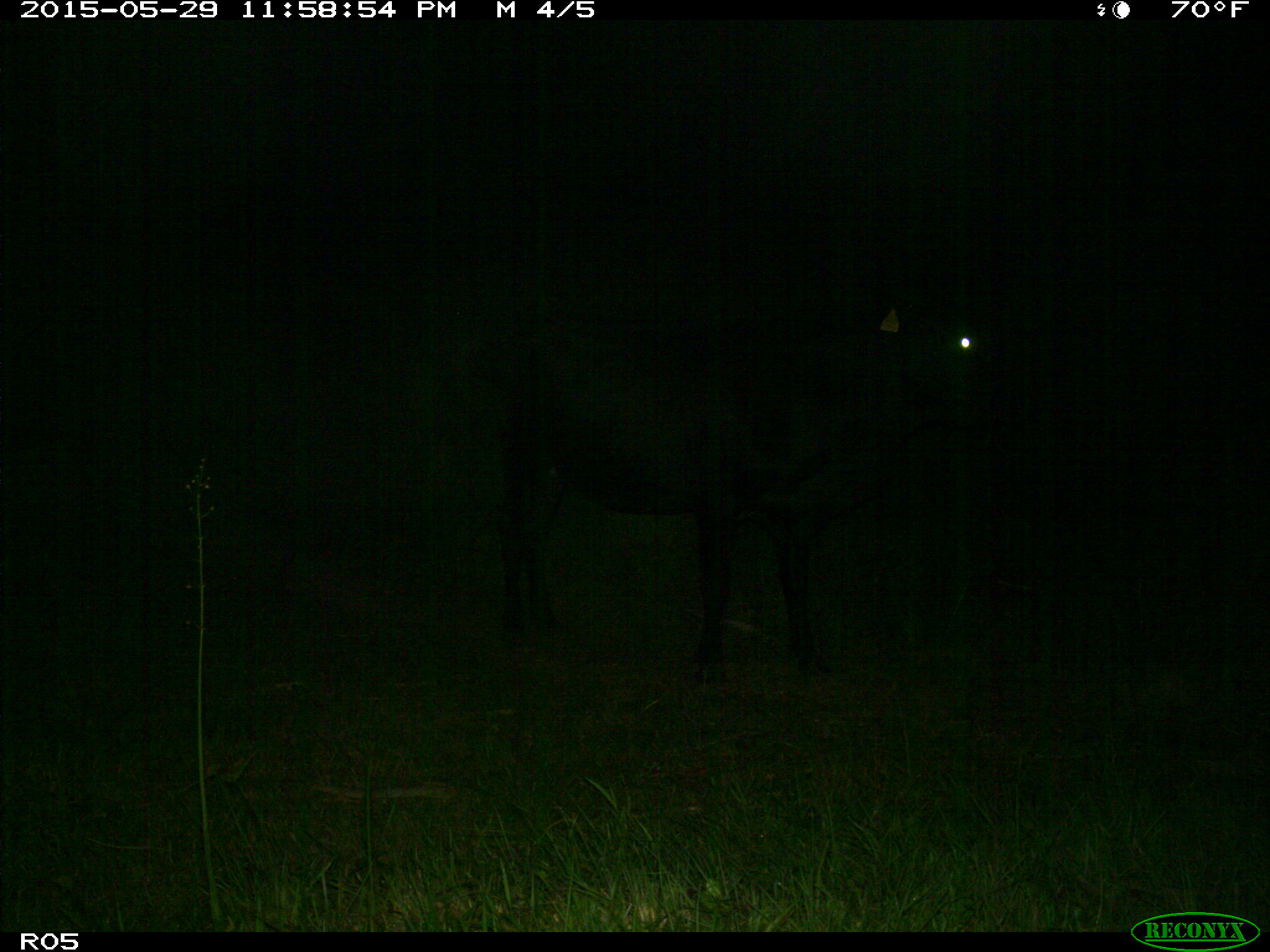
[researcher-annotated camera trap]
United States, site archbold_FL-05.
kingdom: Animalia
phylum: Chordata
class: Mammalia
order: Artiodactyla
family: Bovidae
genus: Bos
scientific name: Bos taurus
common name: domestic cow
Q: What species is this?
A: Bos taurus (domestic cow).